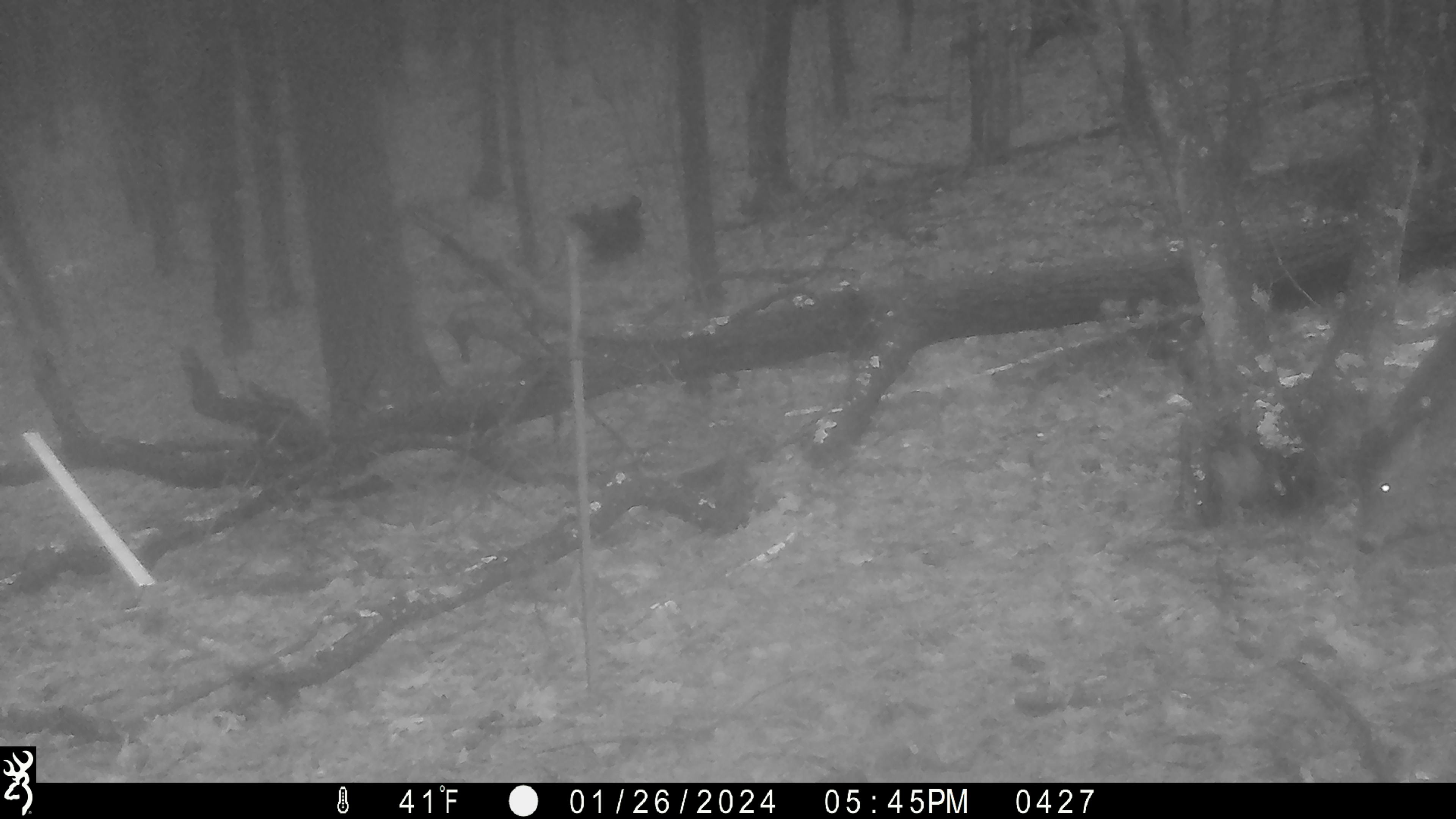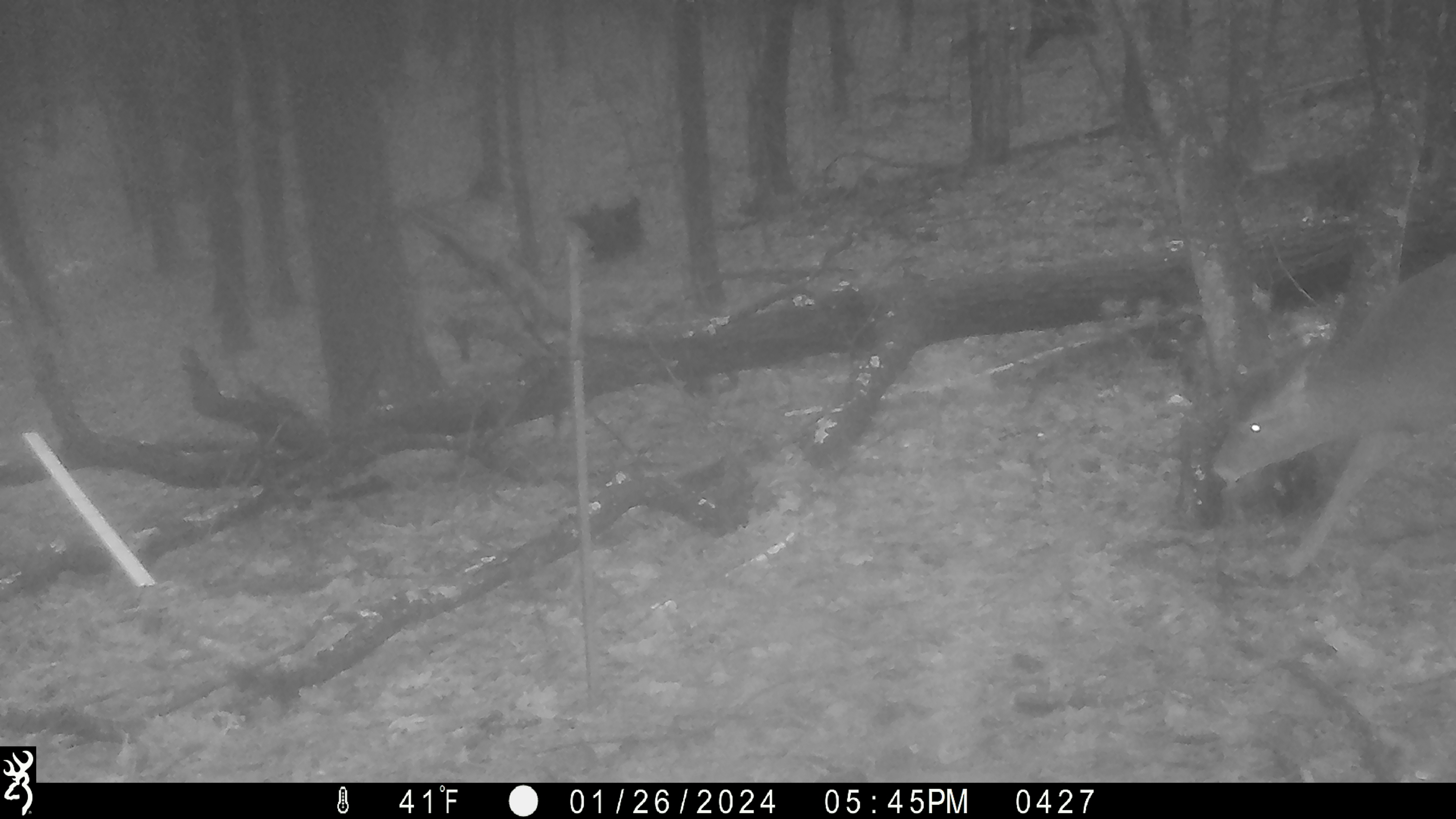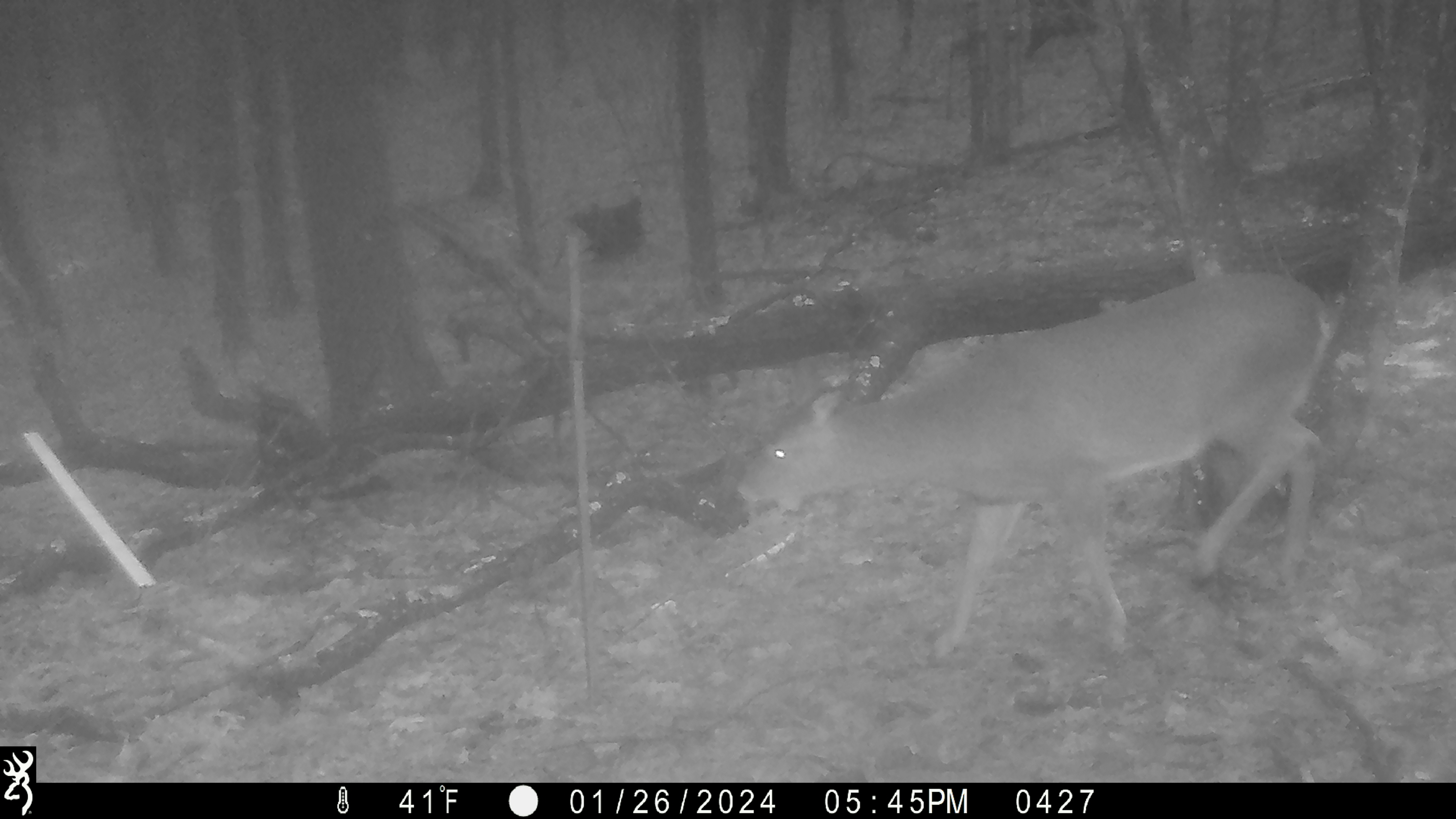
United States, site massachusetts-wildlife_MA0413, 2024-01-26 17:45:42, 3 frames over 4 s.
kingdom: Animalia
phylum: Chordata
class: Mammalia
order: Artiodactyla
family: Cervidae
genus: Odocoileus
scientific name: Odocoileus virginianus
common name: white-tailed deer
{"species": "white-tailed deer (Odocoileus virginianus)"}